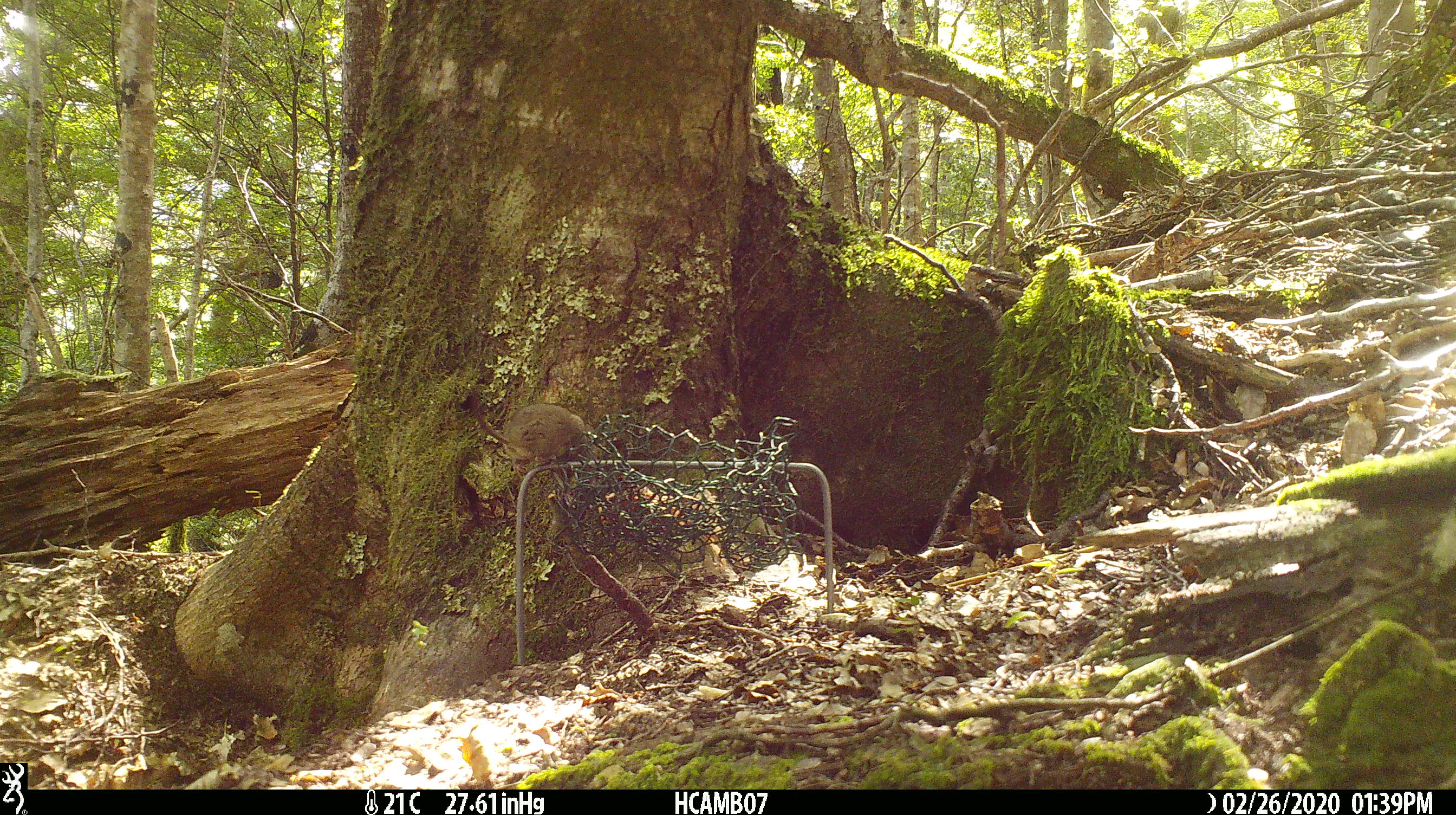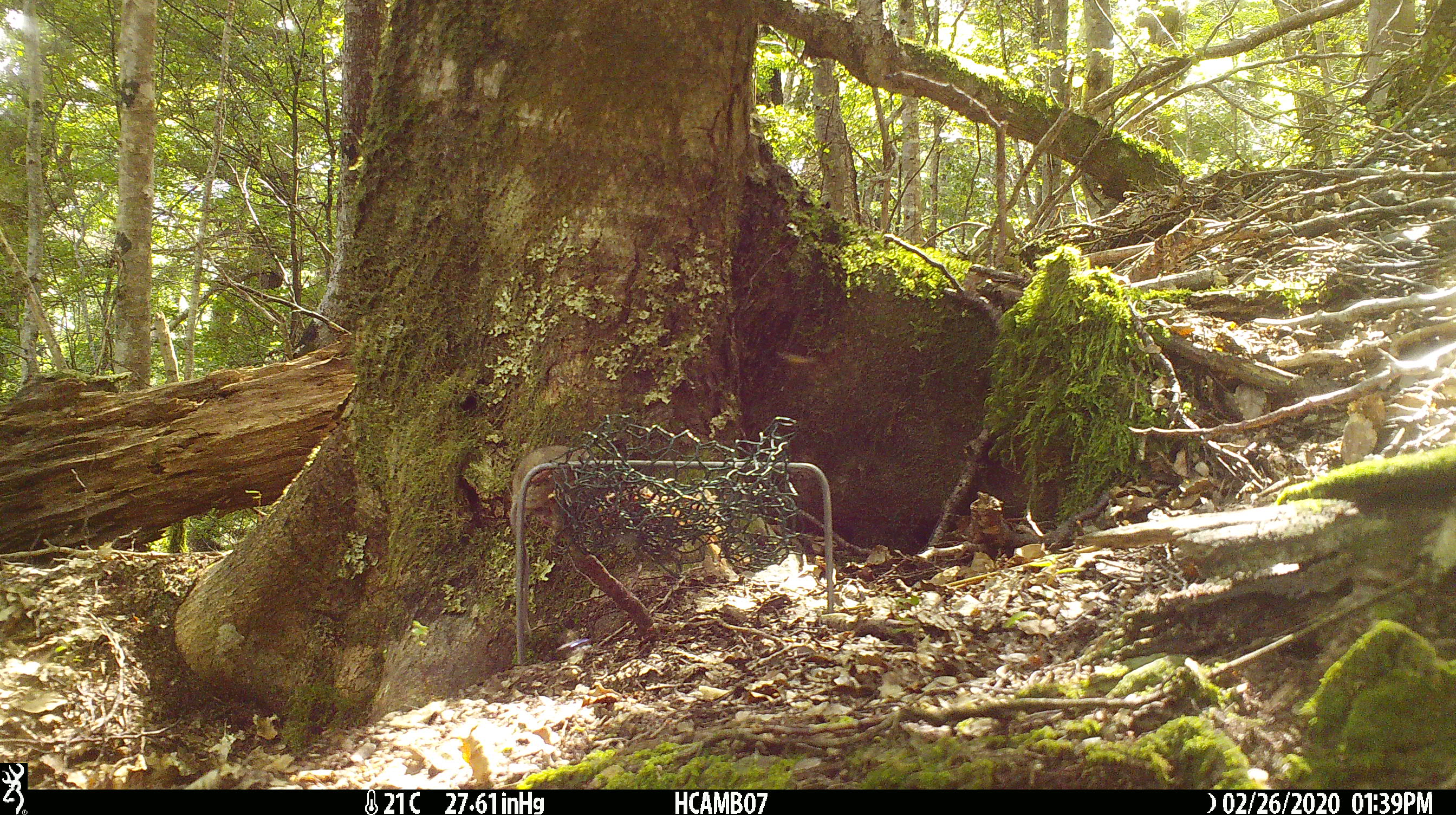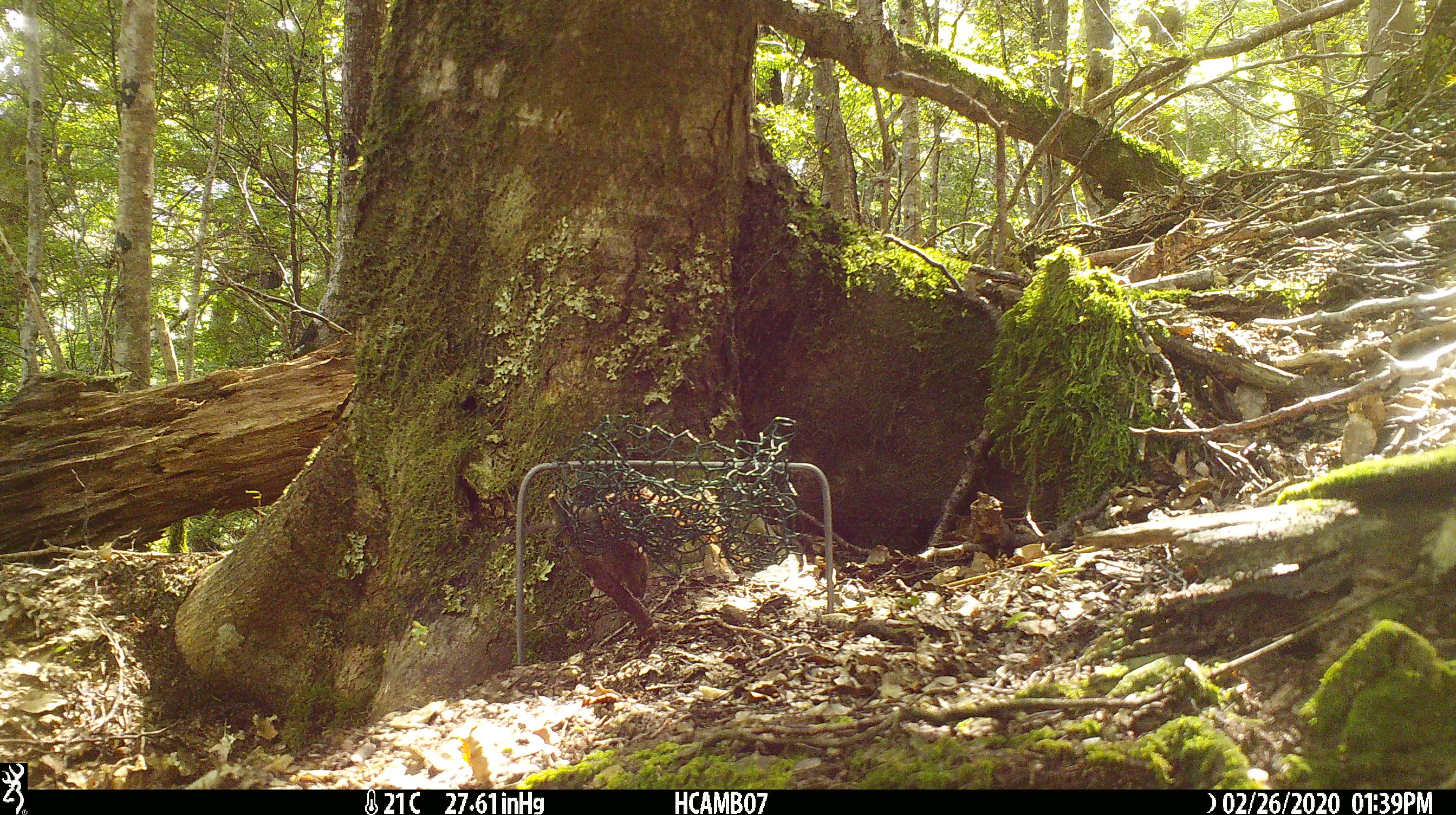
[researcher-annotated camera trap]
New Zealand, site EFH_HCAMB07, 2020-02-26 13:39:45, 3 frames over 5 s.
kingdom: Animalia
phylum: Chordata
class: Mammalia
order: Rodentia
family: Muridae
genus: Mus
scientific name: Mus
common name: mouse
Mouse (Mus).